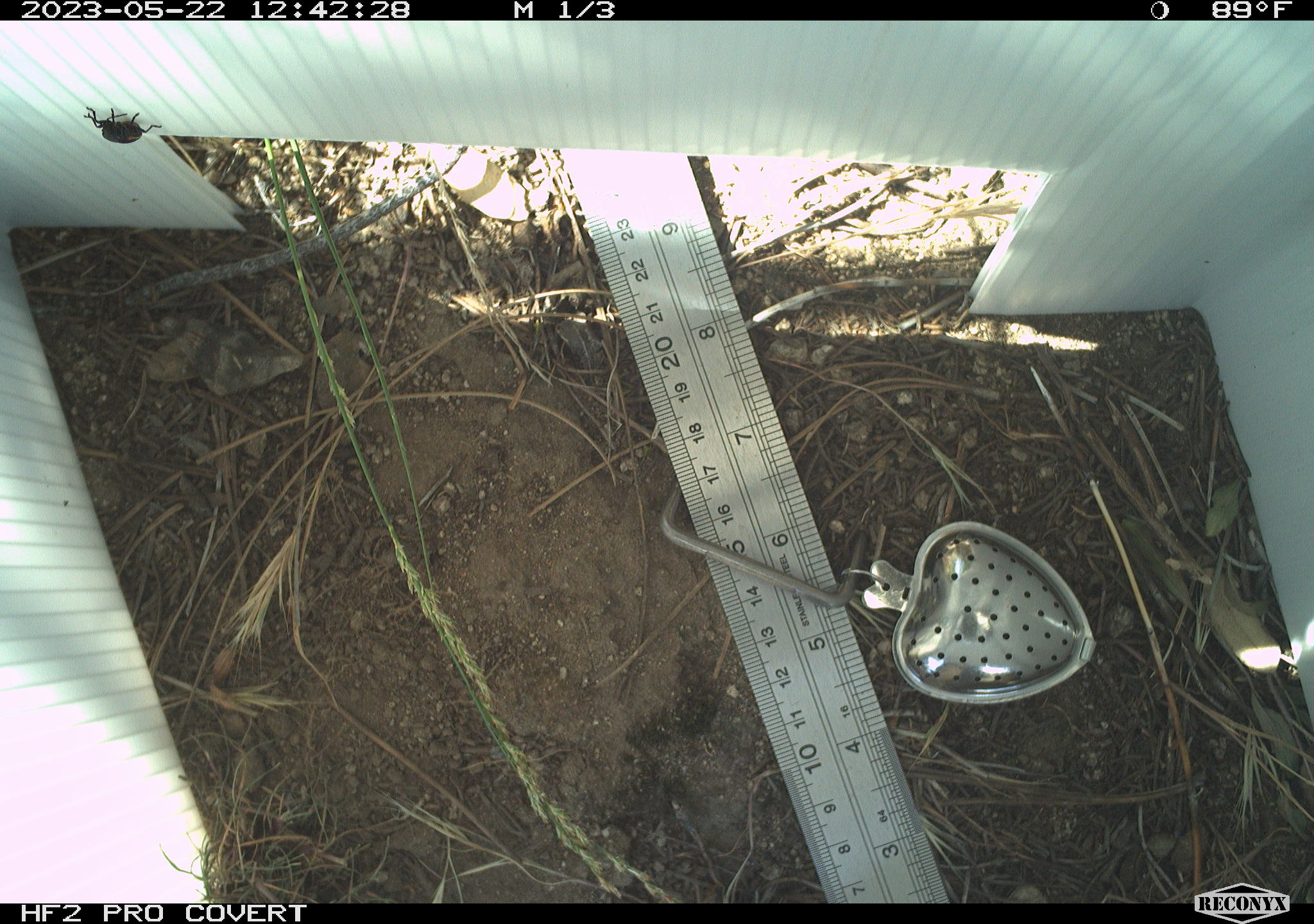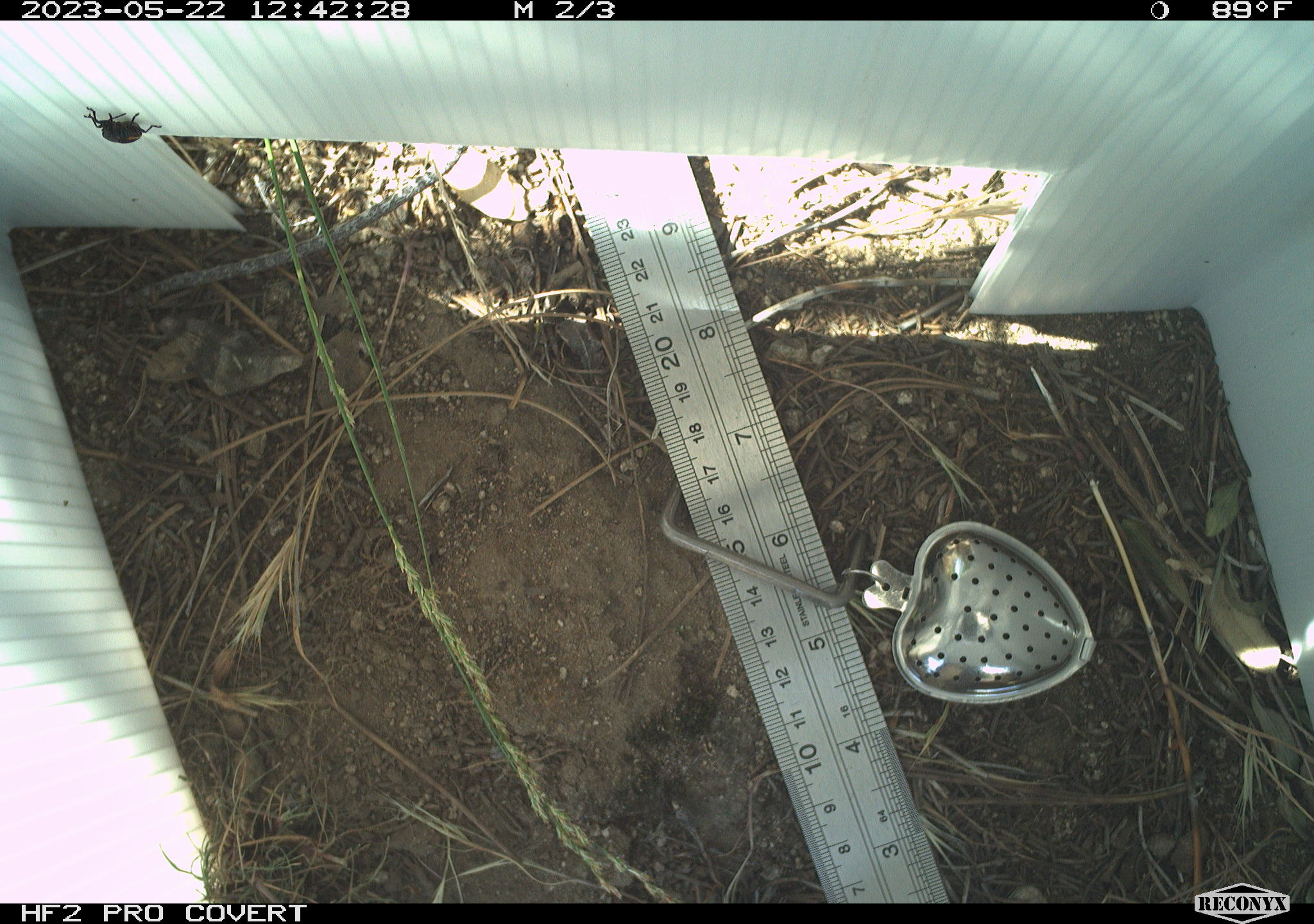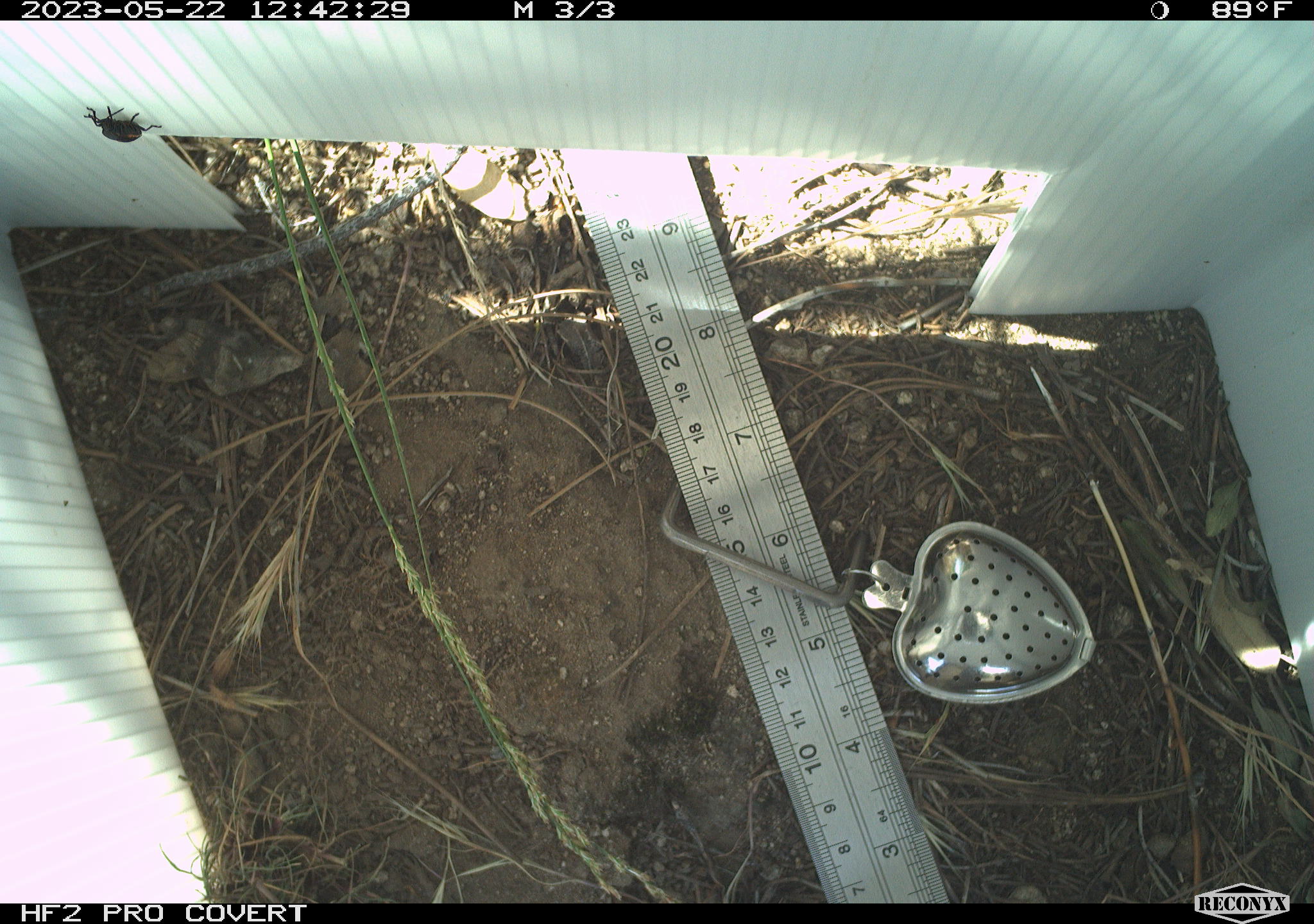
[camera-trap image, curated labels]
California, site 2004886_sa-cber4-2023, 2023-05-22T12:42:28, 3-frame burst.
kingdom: Animalia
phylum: Arthropoda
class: Insecta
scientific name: Insecta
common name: insect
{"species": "insect (Insecta)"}